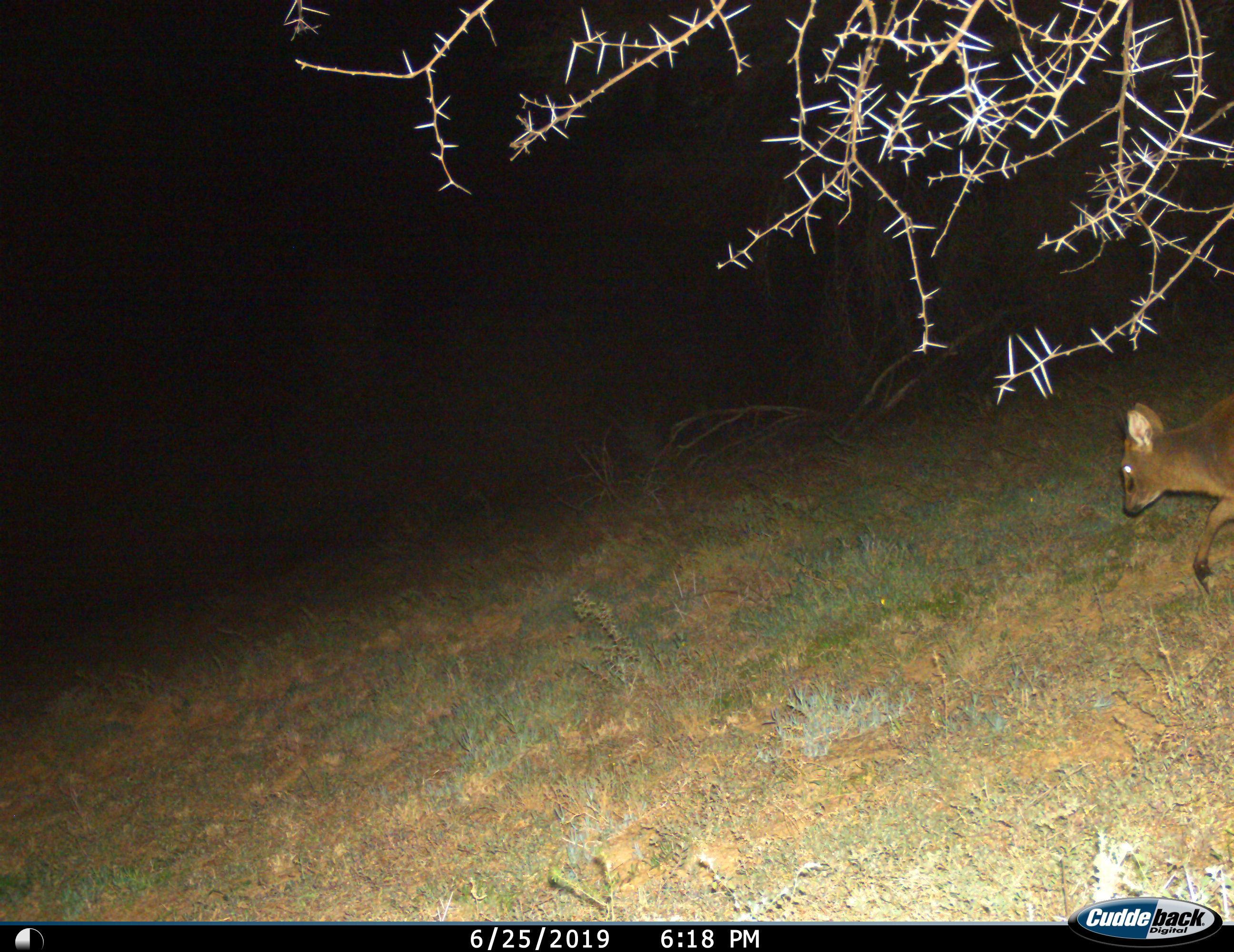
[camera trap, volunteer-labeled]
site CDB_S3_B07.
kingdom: Animalia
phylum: Chordata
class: Mammalia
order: Artiodactyla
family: Bovidae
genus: Sylvicapra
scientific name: Sylvicapra grimmia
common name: common duiker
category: duikercommongrey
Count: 1.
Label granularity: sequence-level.